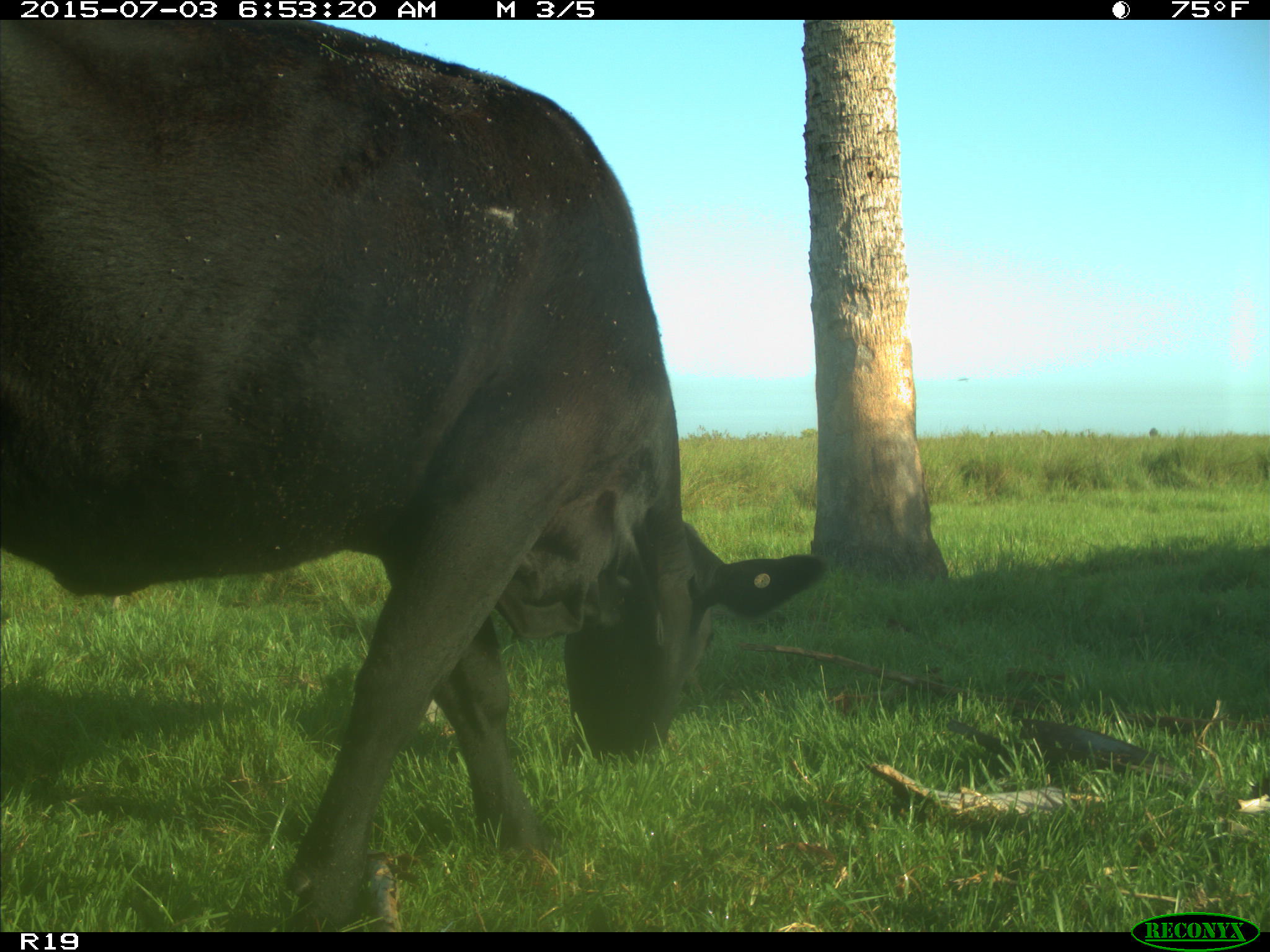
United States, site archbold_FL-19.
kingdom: Animalia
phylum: Chordata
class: Mammalia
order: Artiodactyla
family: Bovidae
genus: Bos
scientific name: Bos taurus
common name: domestic cow